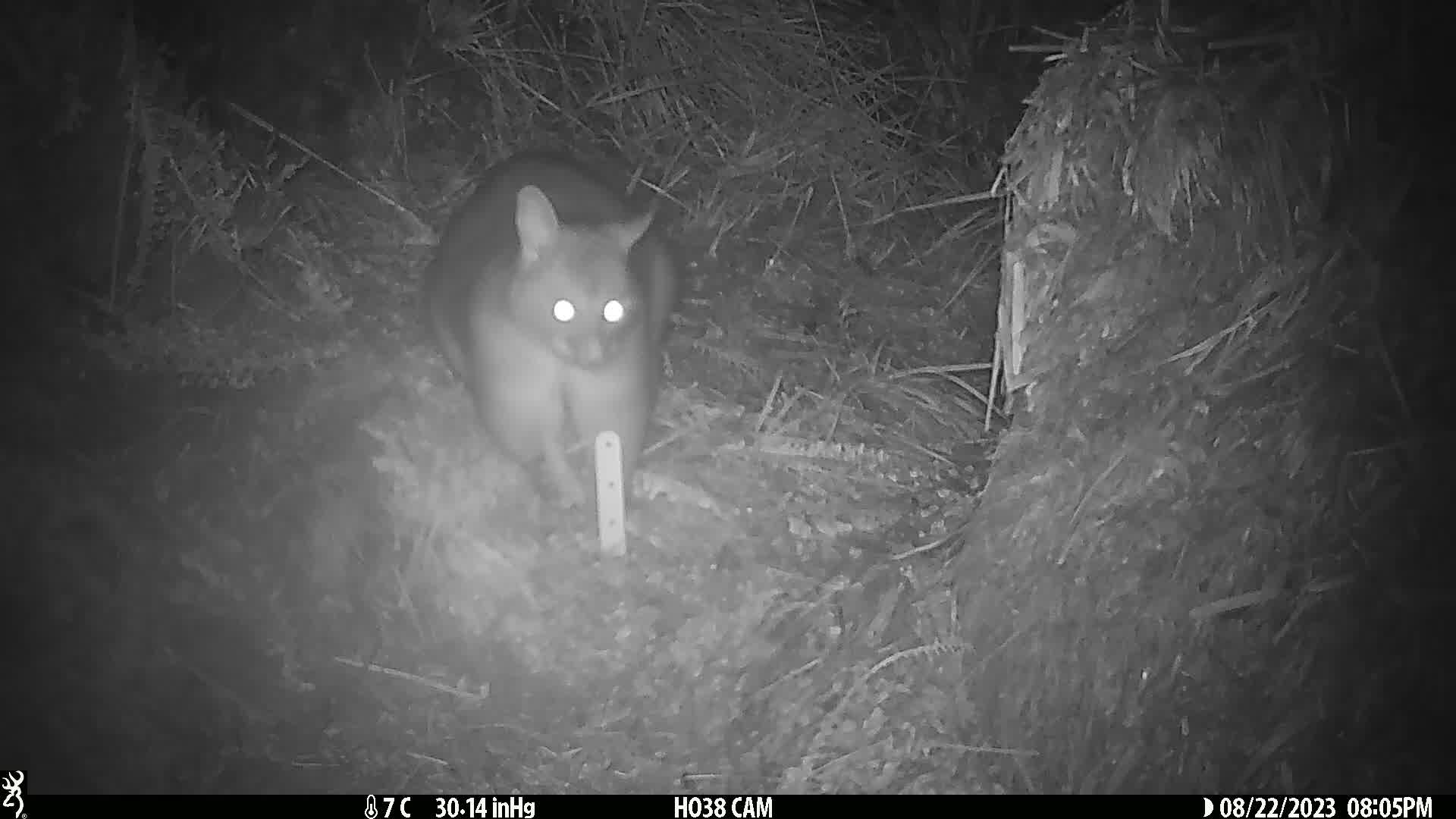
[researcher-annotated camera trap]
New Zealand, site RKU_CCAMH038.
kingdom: Animalia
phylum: Chordata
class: Mammalia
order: Diprotodontia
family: Phalangeridae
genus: Trichosurus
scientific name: Trichosurus vulpecula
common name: common brushtail possum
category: possum